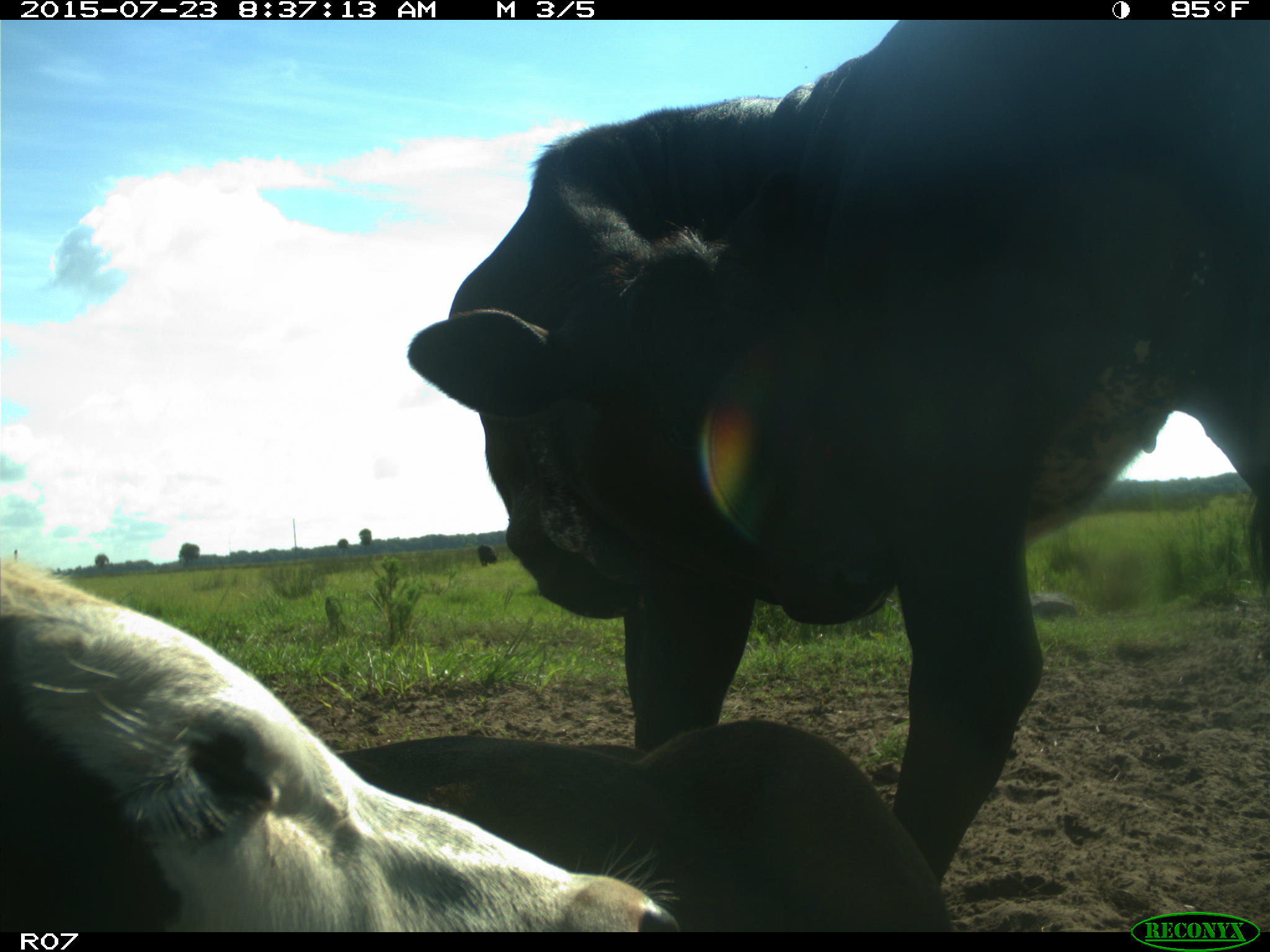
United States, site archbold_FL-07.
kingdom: Animalia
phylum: Chordata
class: Mammalia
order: Artiodactyla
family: Bovidae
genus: Bos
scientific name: Bos taurus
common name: domestic cow